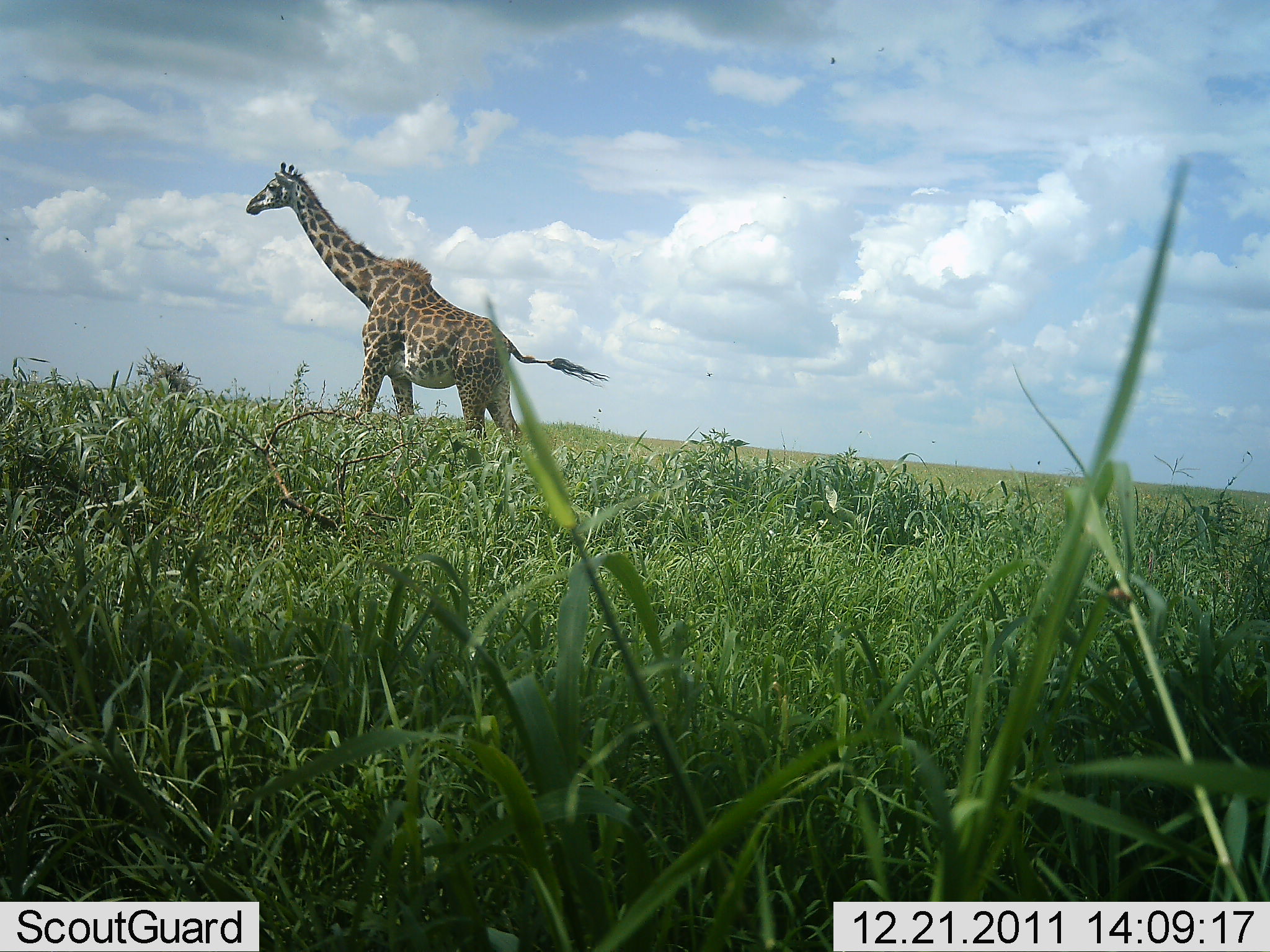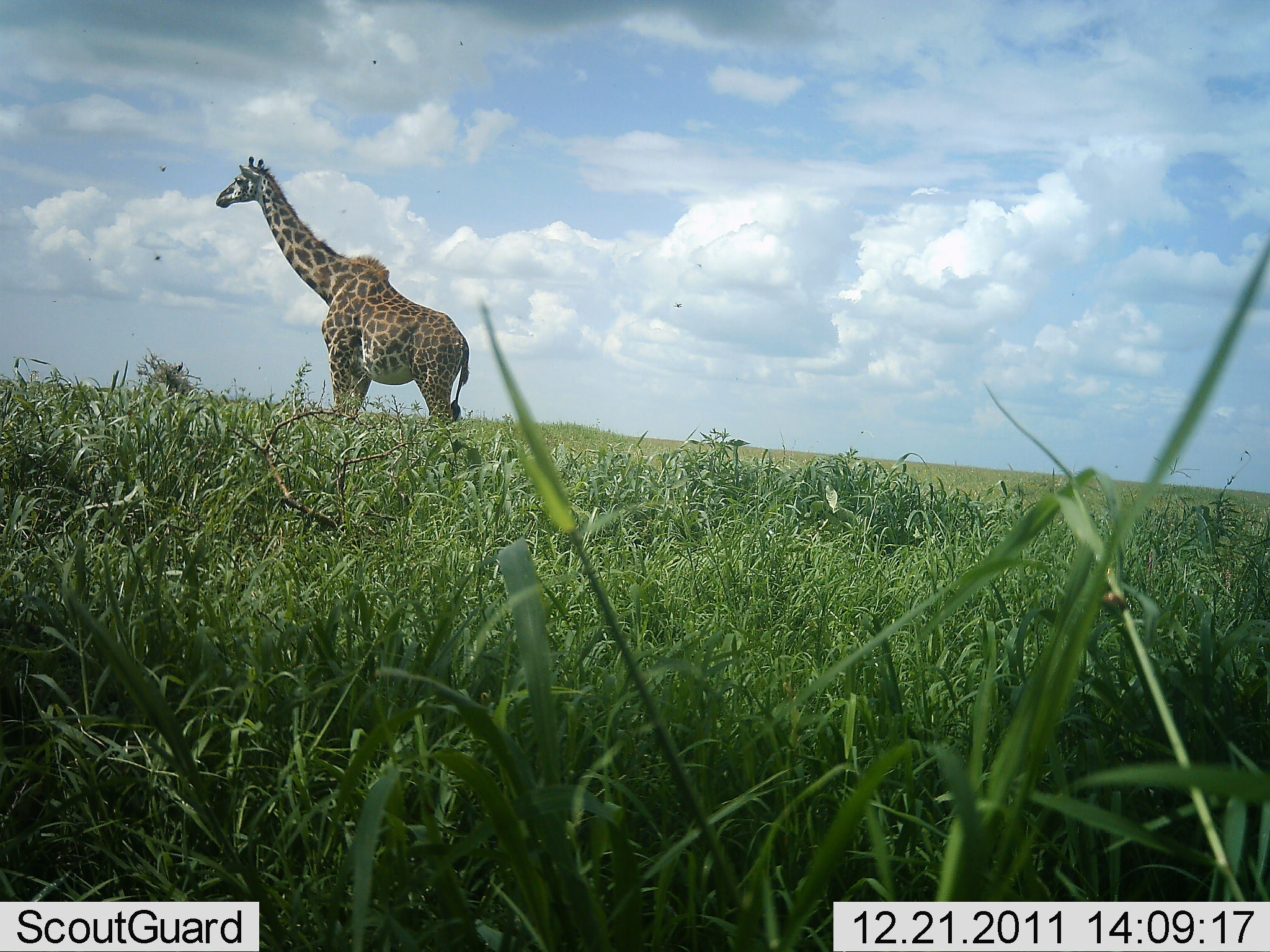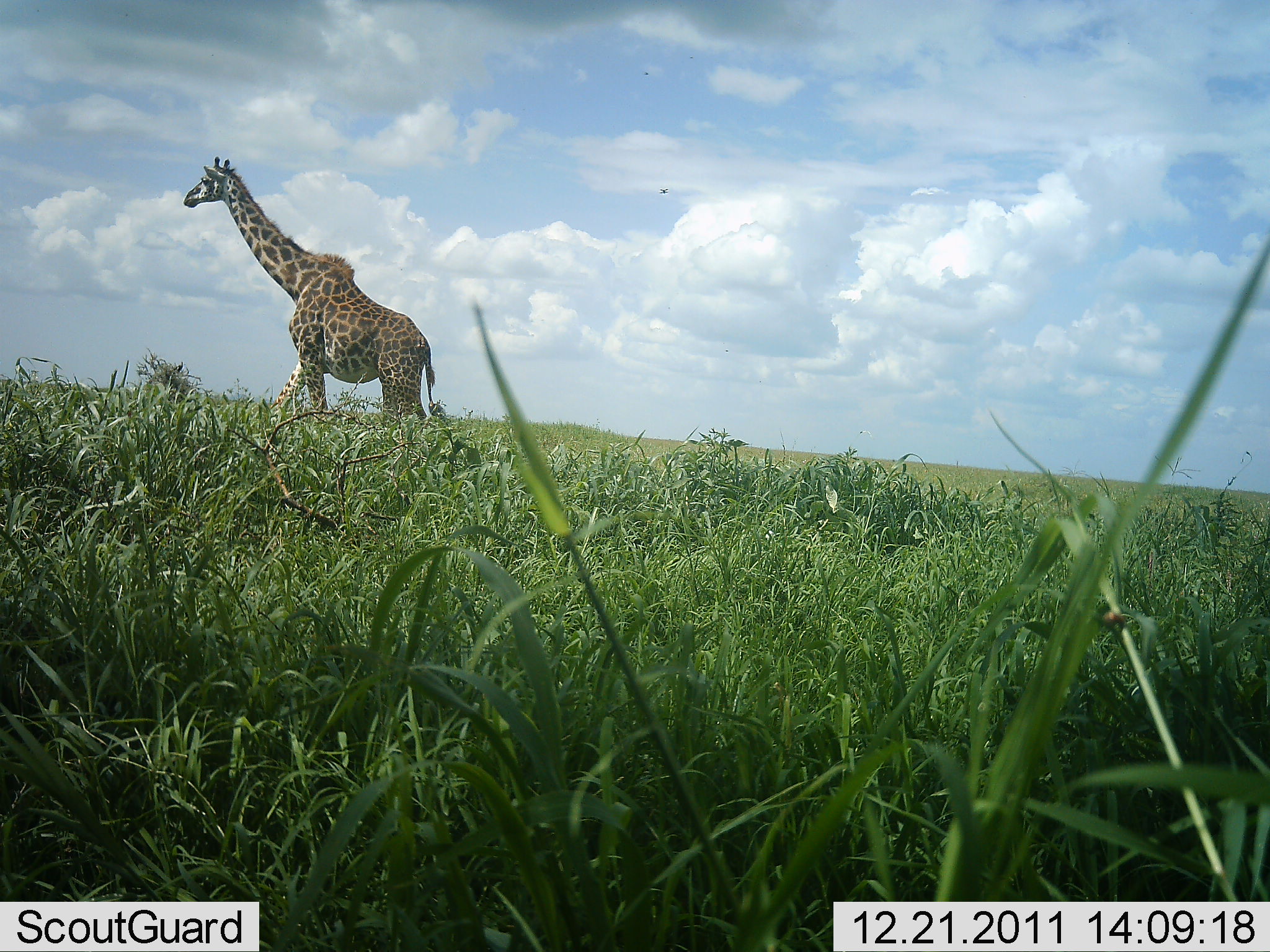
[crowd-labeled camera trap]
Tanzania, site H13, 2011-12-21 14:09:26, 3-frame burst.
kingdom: Animalia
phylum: Chordata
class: Mammalia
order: Artiodactyla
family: Giraffidae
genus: Giraffa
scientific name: Giraffa camelopardalis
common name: giraffe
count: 1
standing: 0%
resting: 0%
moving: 100%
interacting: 0%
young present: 0%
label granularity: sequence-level